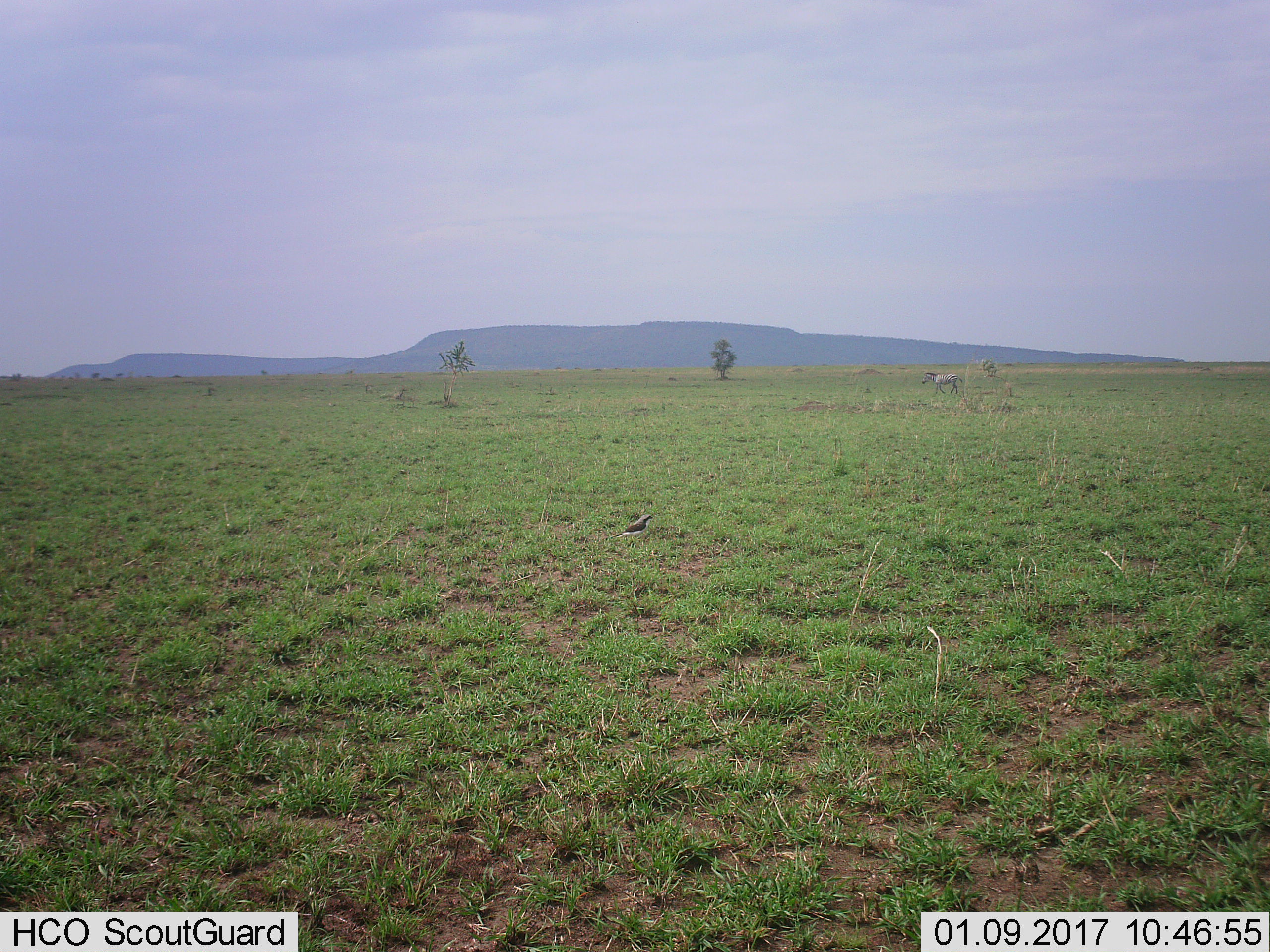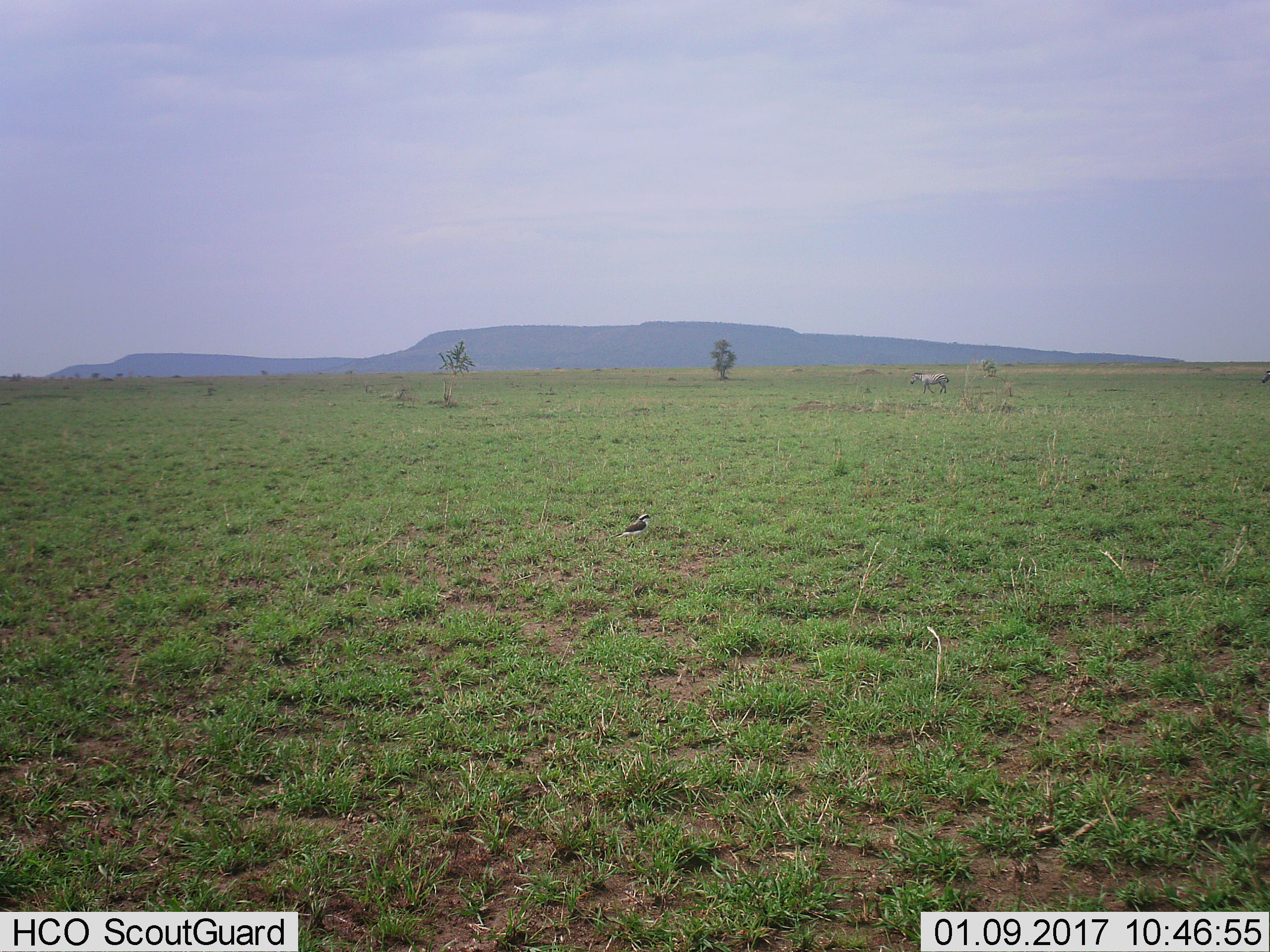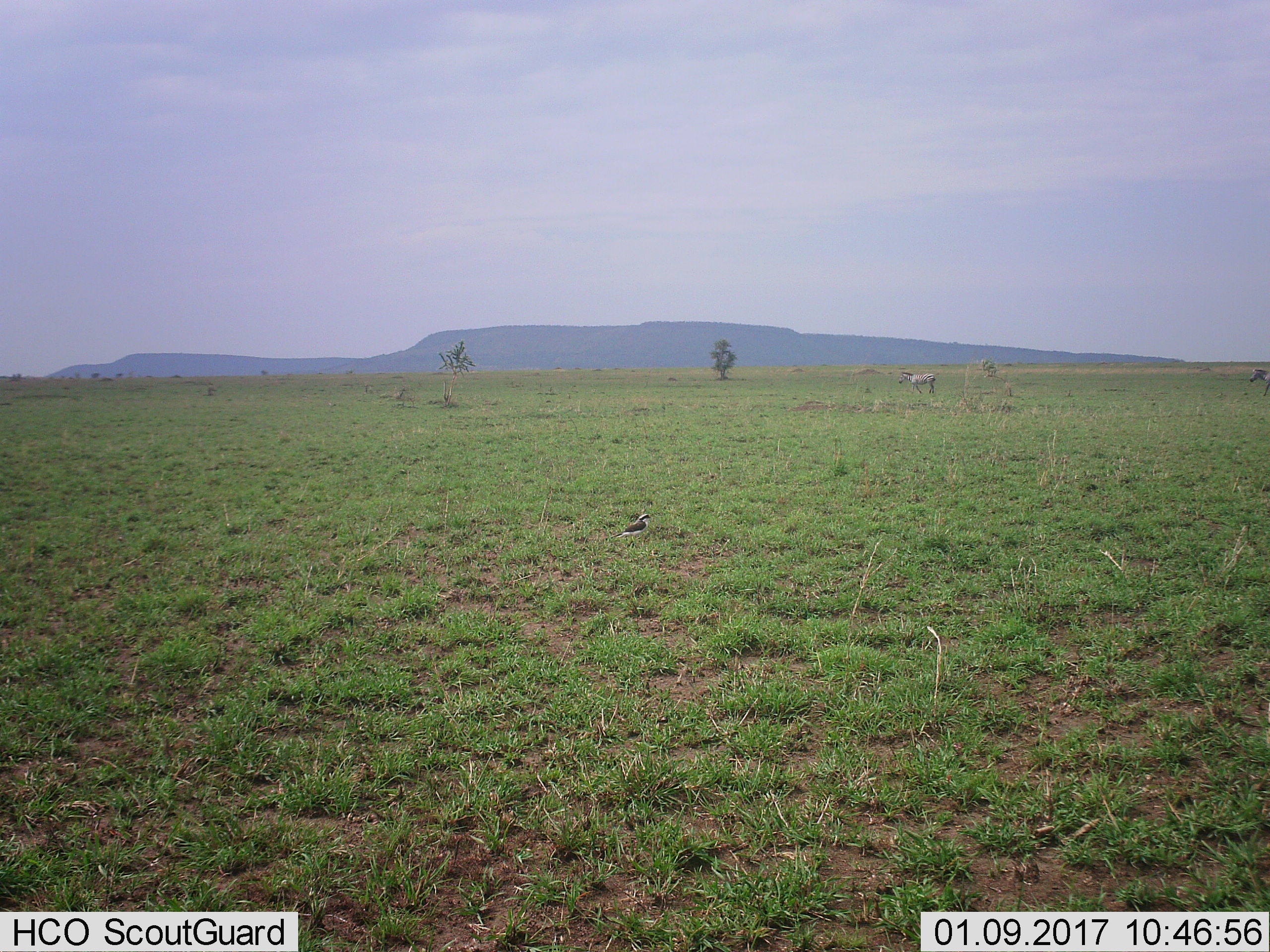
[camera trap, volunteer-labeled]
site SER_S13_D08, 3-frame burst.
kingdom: Animalia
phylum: Chordata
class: Aves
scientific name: Aves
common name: bird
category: birdother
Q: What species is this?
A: Birdother (bird) (Aves).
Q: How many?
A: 1.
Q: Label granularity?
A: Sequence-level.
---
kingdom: Animalia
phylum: Chordata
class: Mammalia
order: Perissodactyla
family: Equidae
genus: Equus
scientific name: Equus quagga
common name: plains zebra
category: zebraplains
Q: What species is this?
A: Zebraplains (plains zebra) (Equus quagga).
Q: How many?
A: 2.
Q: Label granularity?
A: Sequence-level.